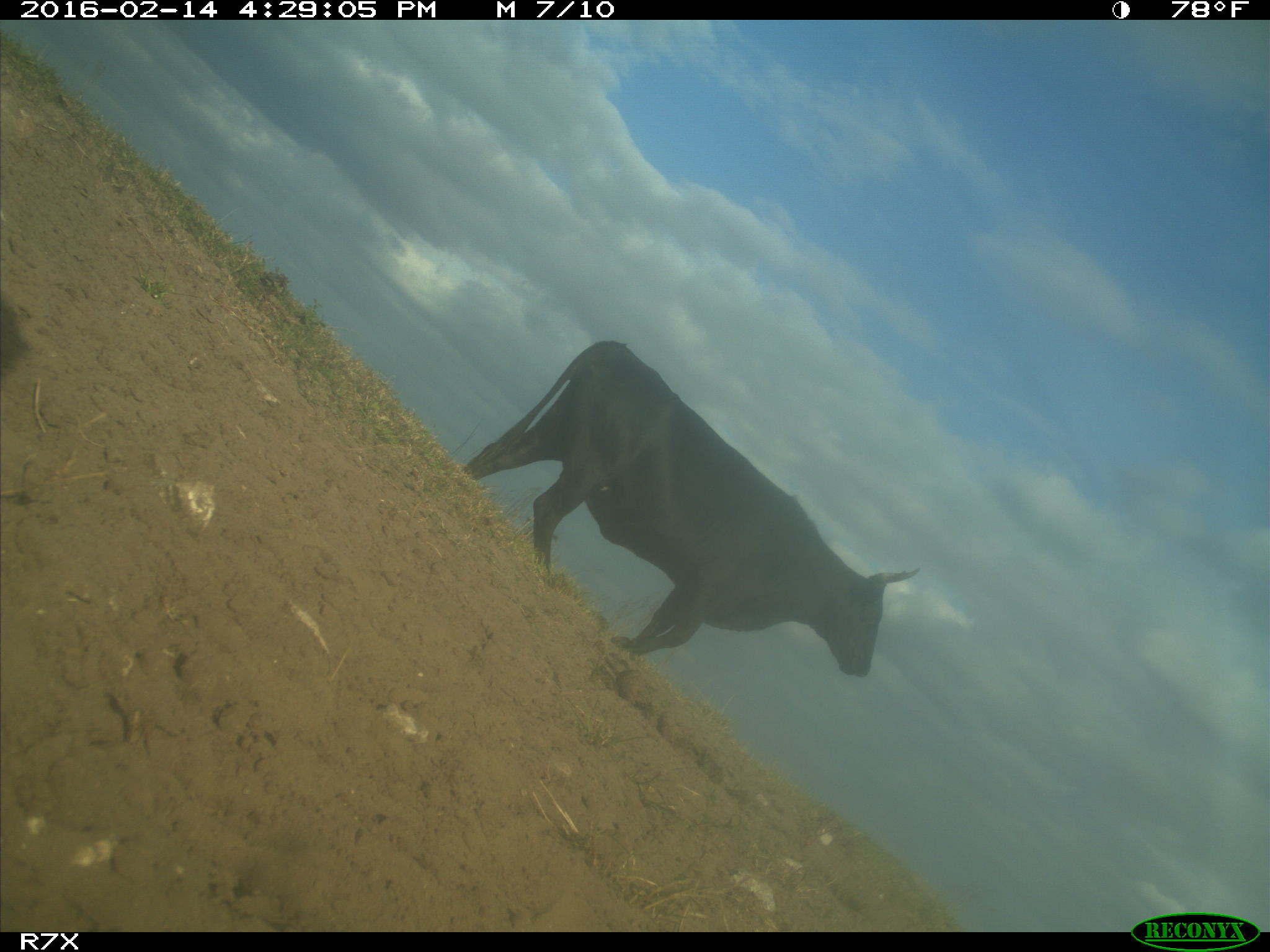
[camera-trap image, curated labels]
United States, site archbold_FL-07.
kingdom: Animalia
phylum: Chordata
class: Mammalia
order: Artiodactyla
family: Bovidae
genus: Bos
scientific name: Bos taurus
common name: domestic cow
Bos taurus (domestic cow).